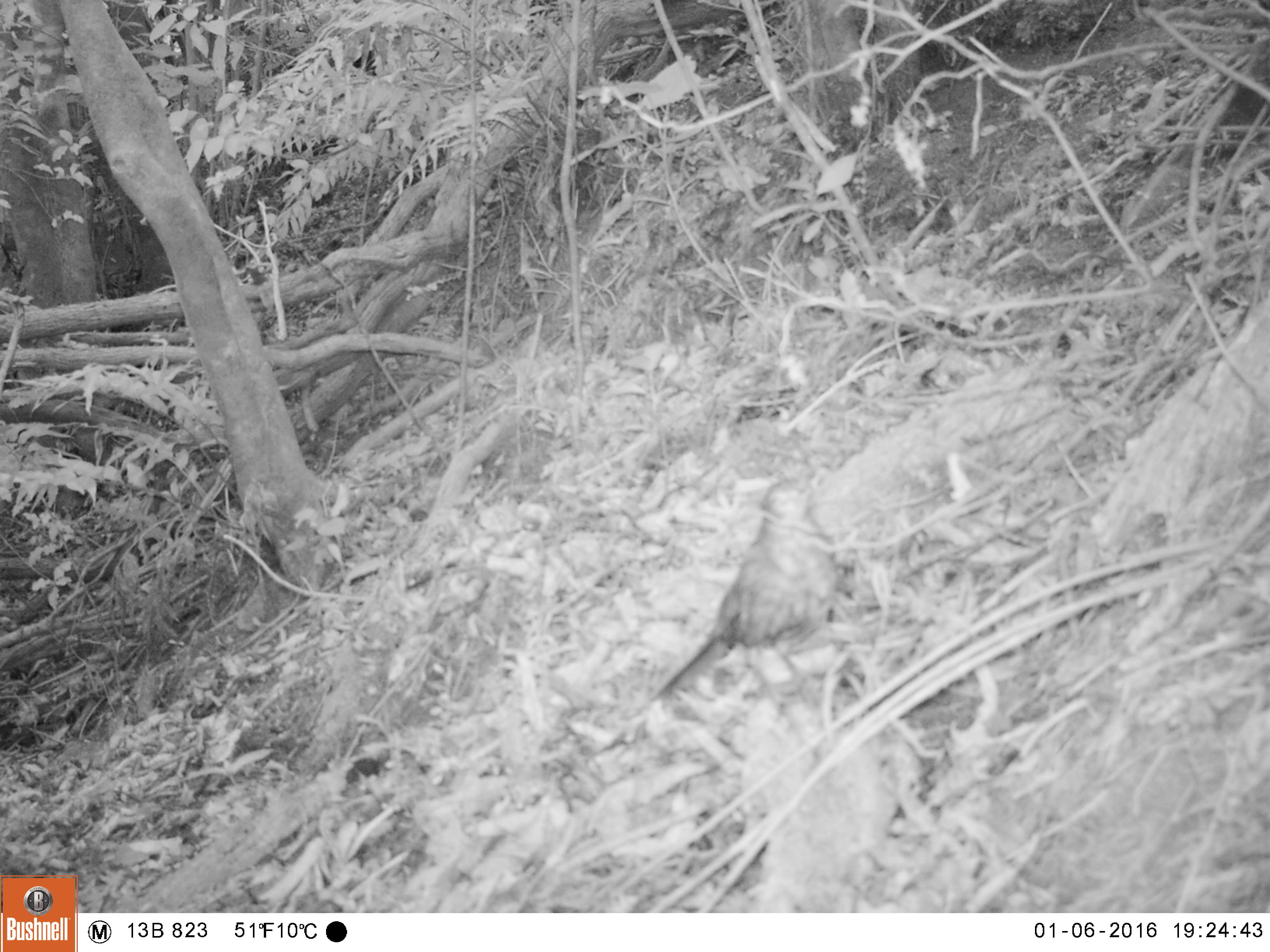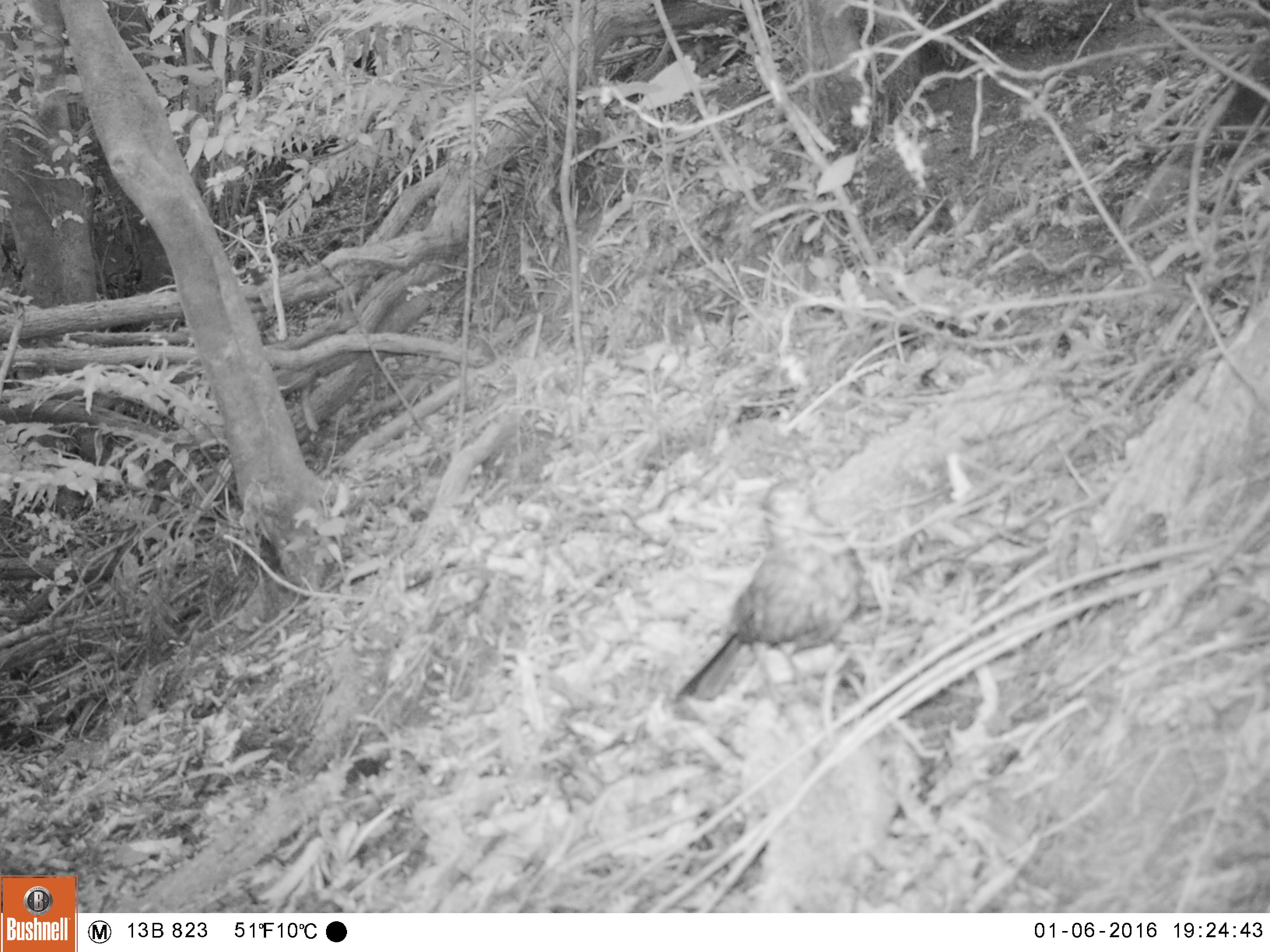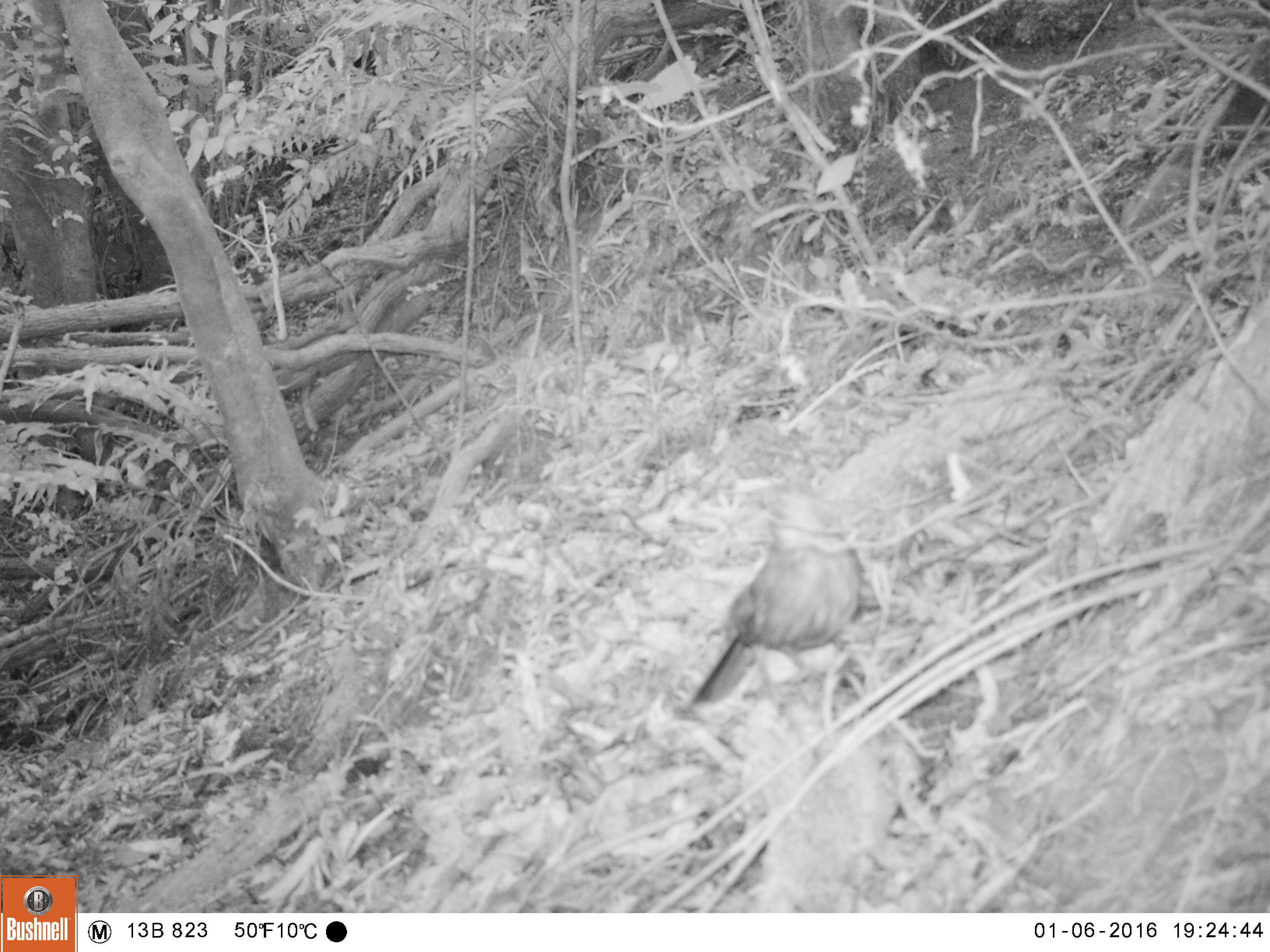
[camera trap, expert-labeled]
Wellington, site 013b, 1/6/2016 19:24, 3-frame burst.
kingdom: Animalia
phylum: Chordata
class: Aves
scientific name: Aves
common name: bird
Bird (Aves).